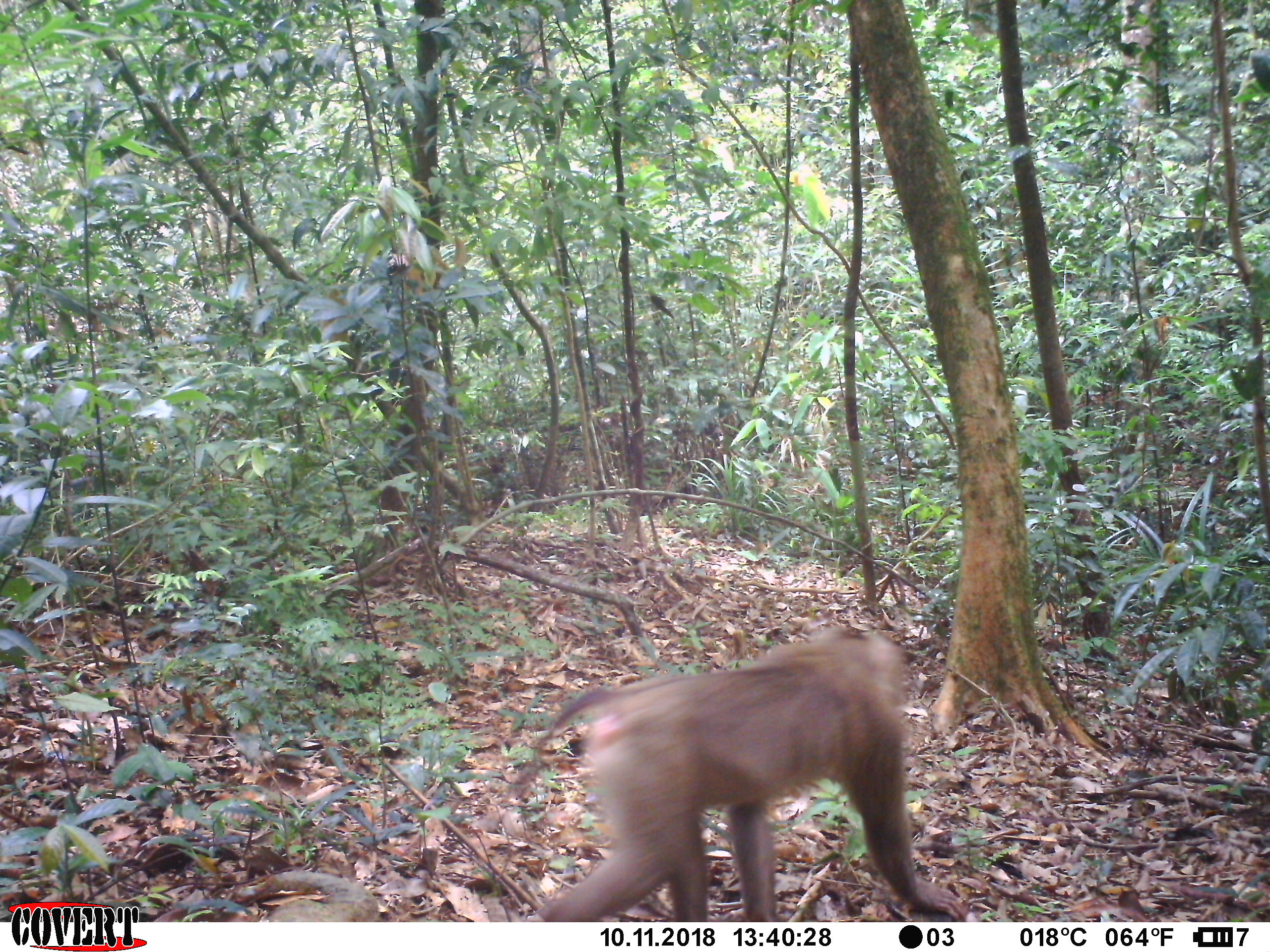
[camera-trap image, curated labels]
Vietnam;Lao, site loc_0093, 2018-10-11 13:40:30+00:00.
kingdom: Animalia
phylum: Chordata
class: Mammalia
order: Primates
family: Cercopithecidae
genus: Macaca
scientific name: Macaca nemestrina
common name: pig-tailed macaque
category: pig tailed macaque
Pig tailed macaque (pig-tailed macaque) (Macaca nemestrina). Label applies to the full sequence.